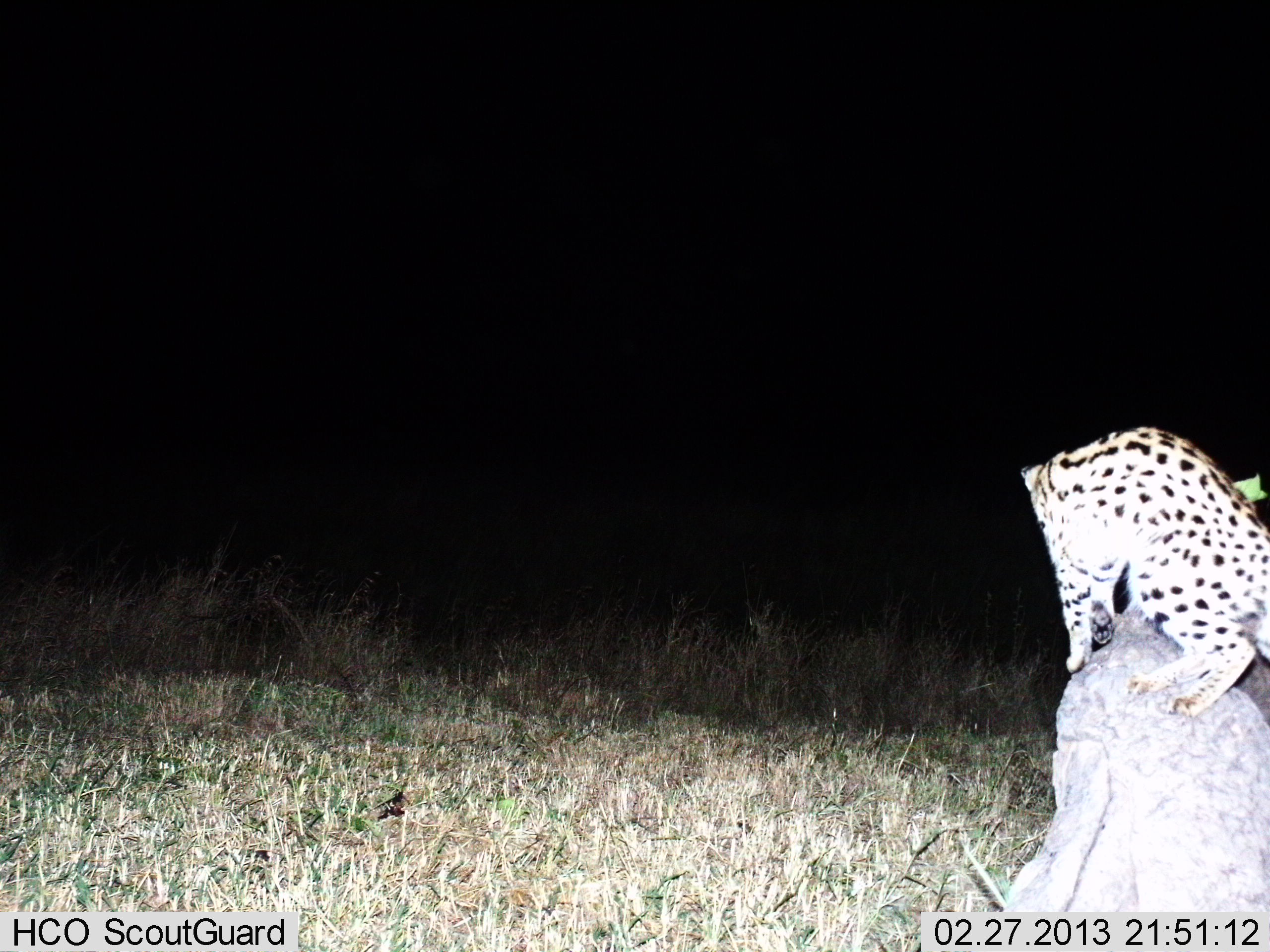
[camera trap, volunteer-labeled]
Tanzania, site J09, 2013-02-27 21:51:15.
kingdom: Animalia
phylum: Chordata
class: Mammalia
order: Carnivora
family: Felidae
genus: Leptailurus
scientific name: Leptailurus serval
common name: serval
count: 1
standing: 66%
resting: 3%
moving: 34%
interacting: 0%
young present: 0%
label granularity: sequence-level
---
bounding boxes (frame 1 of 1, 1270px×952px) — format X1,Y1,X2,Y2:
animal: 1018,425,1270,719